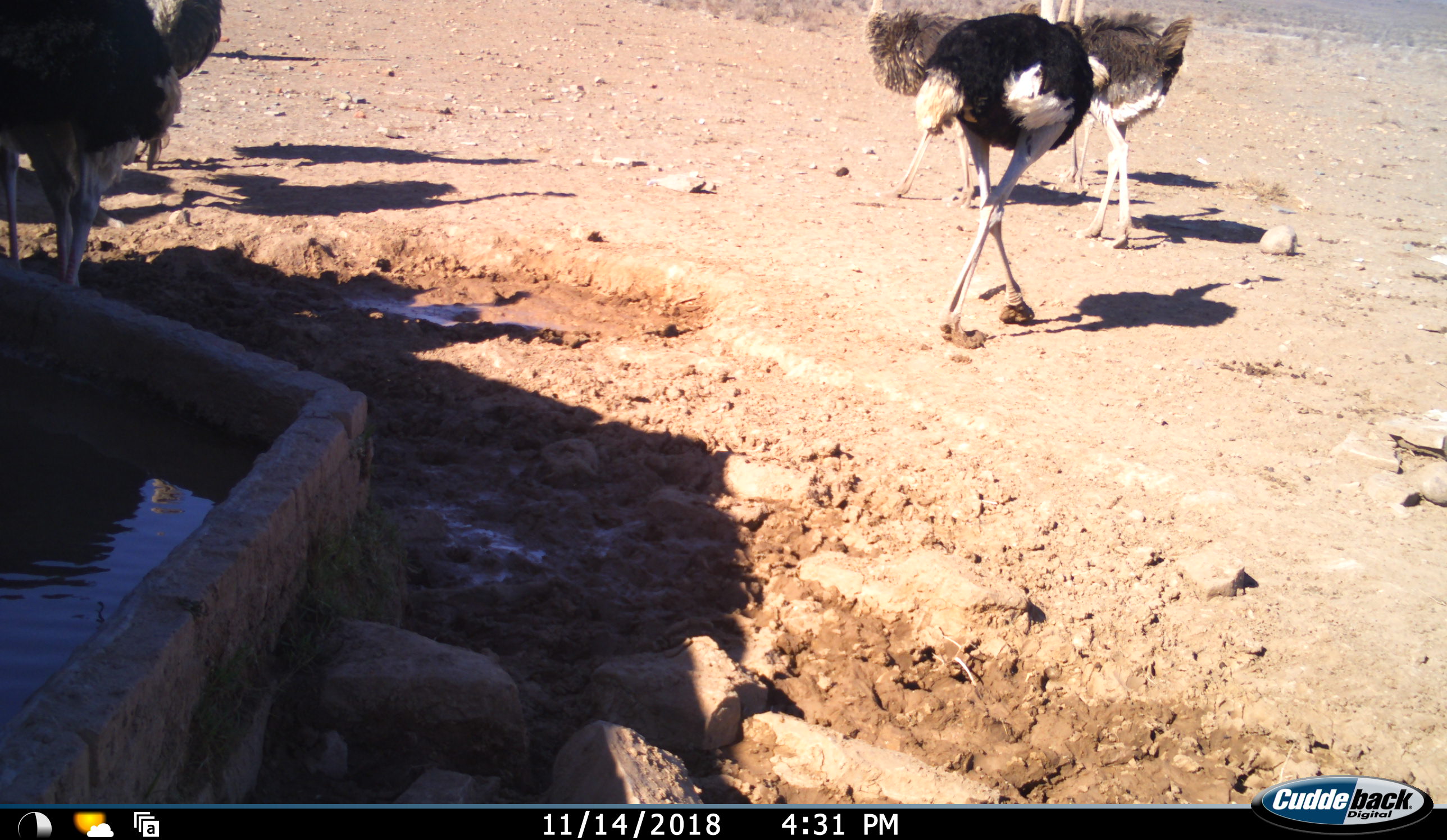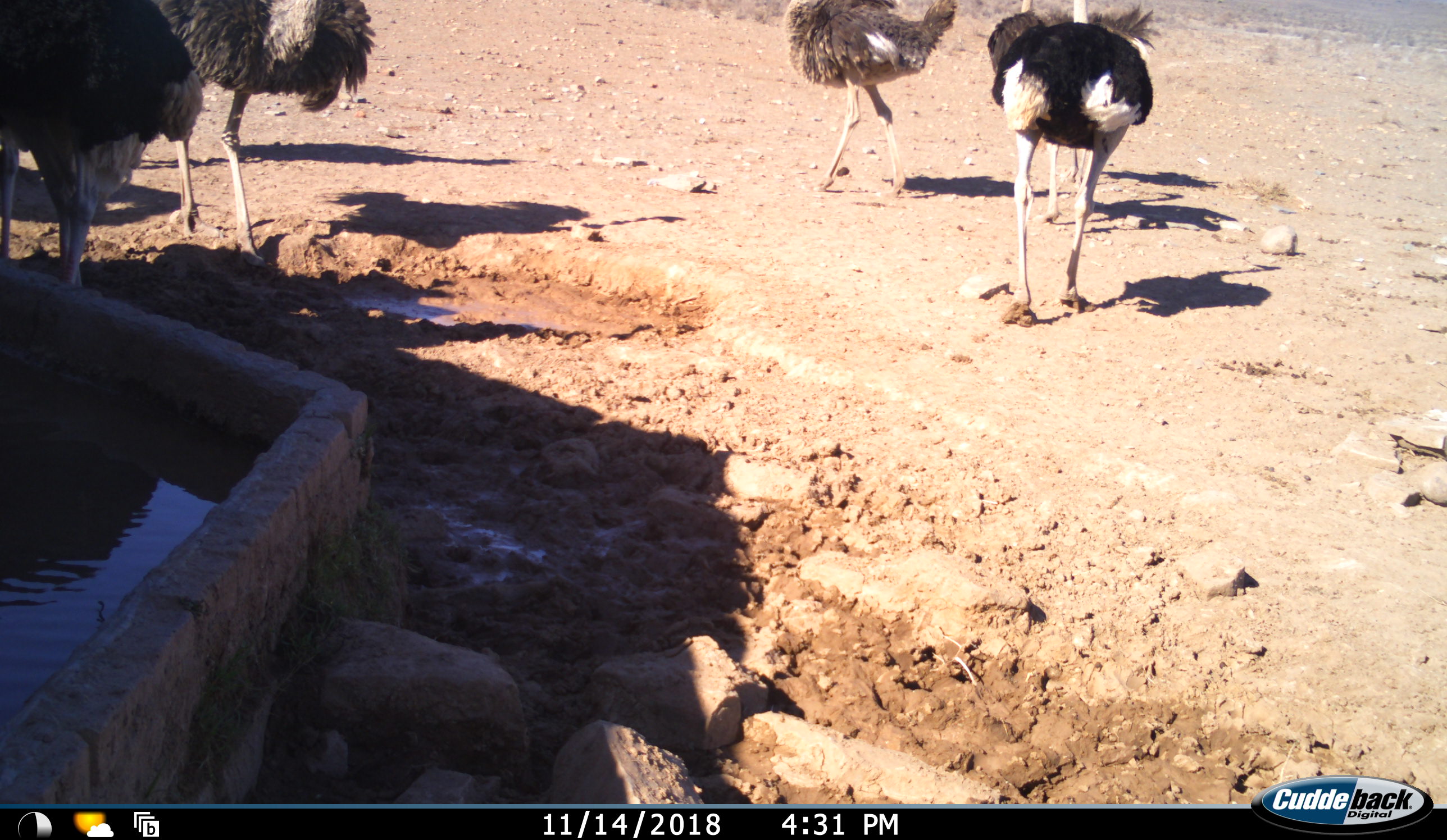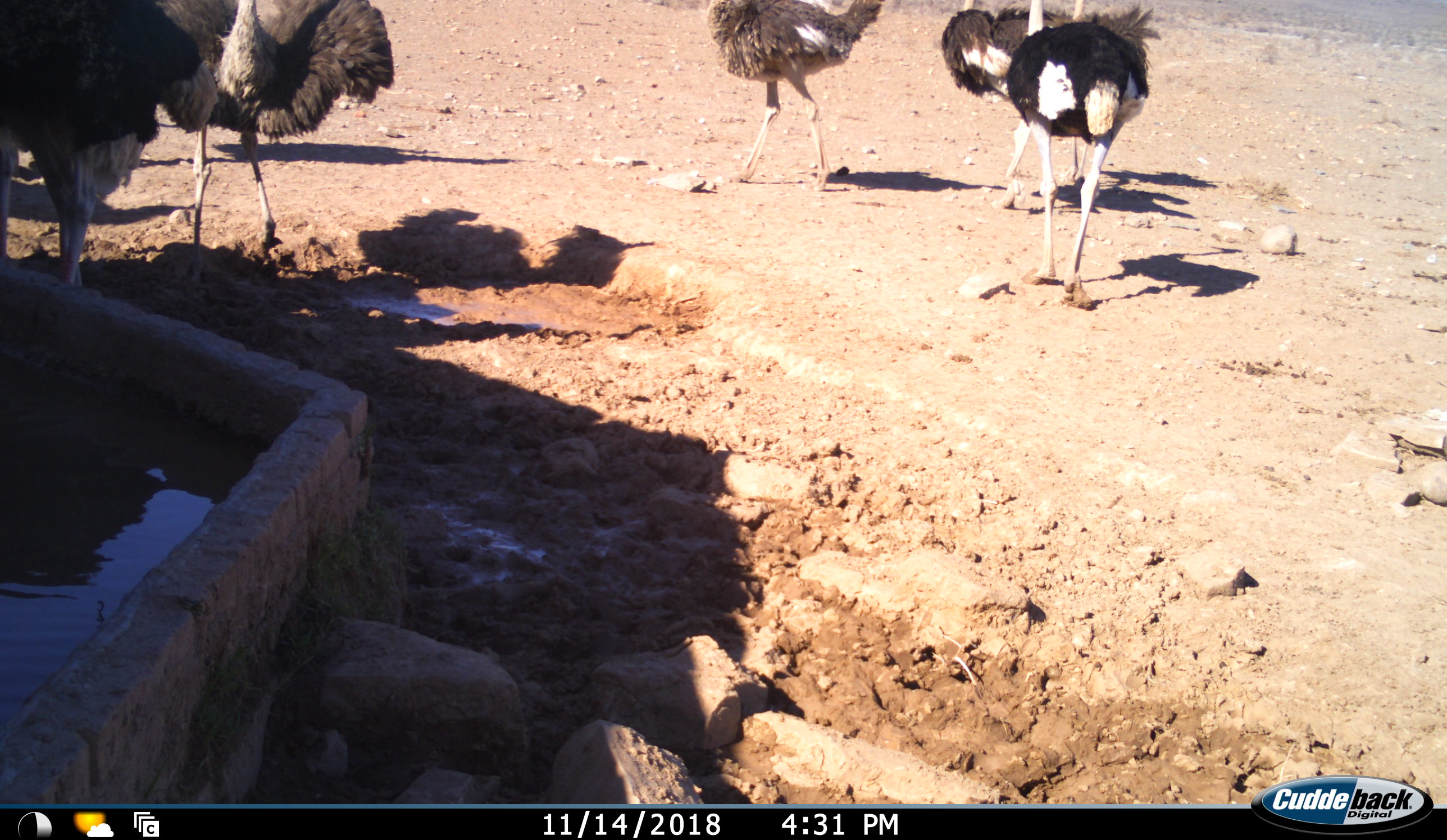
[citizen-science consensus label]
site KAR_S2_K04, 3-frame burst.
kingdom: Animalia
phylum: Chordata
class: Aves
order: Struthioniformes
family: Struthionidae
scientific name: Struthionidae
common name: ostrich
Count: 6.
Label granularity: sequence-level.